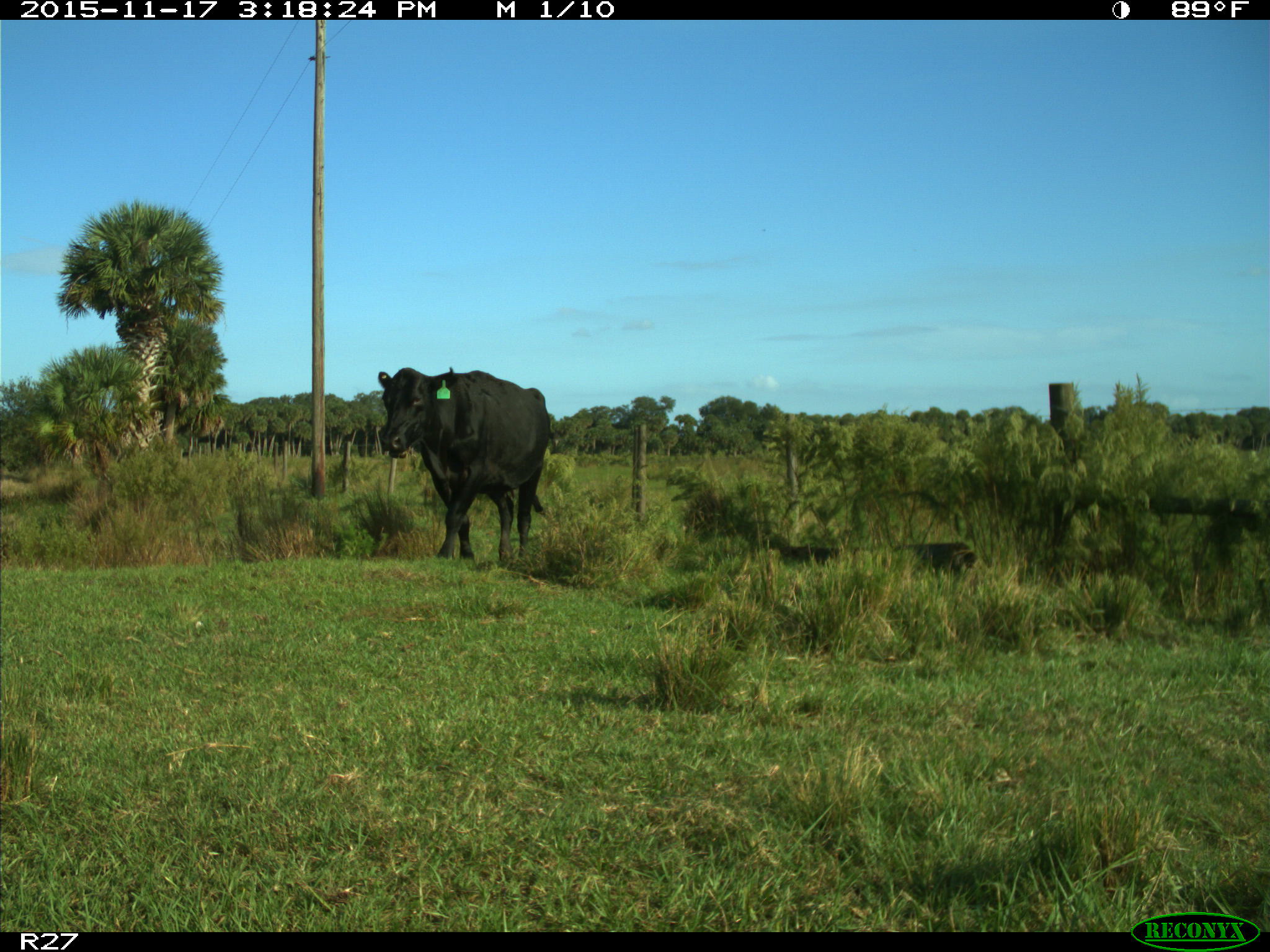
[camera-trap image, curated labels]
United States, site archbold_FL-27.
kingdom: Animalia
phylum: Chordata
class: Mammalia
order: Artiodactyla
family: Bovidae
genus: Bos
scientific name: Bos taurus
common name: domestic cow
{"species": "Bos taurus (domestic cow)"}